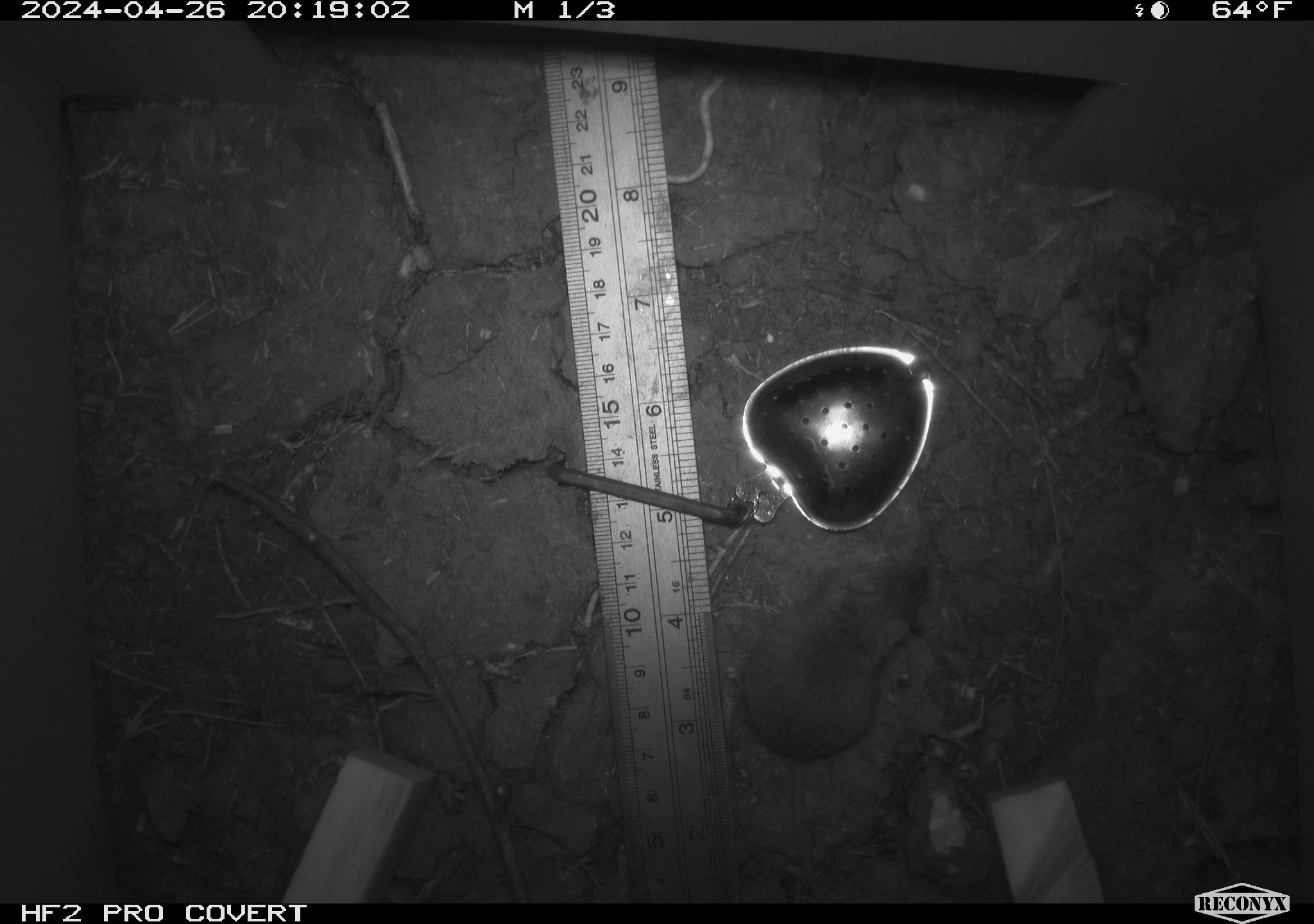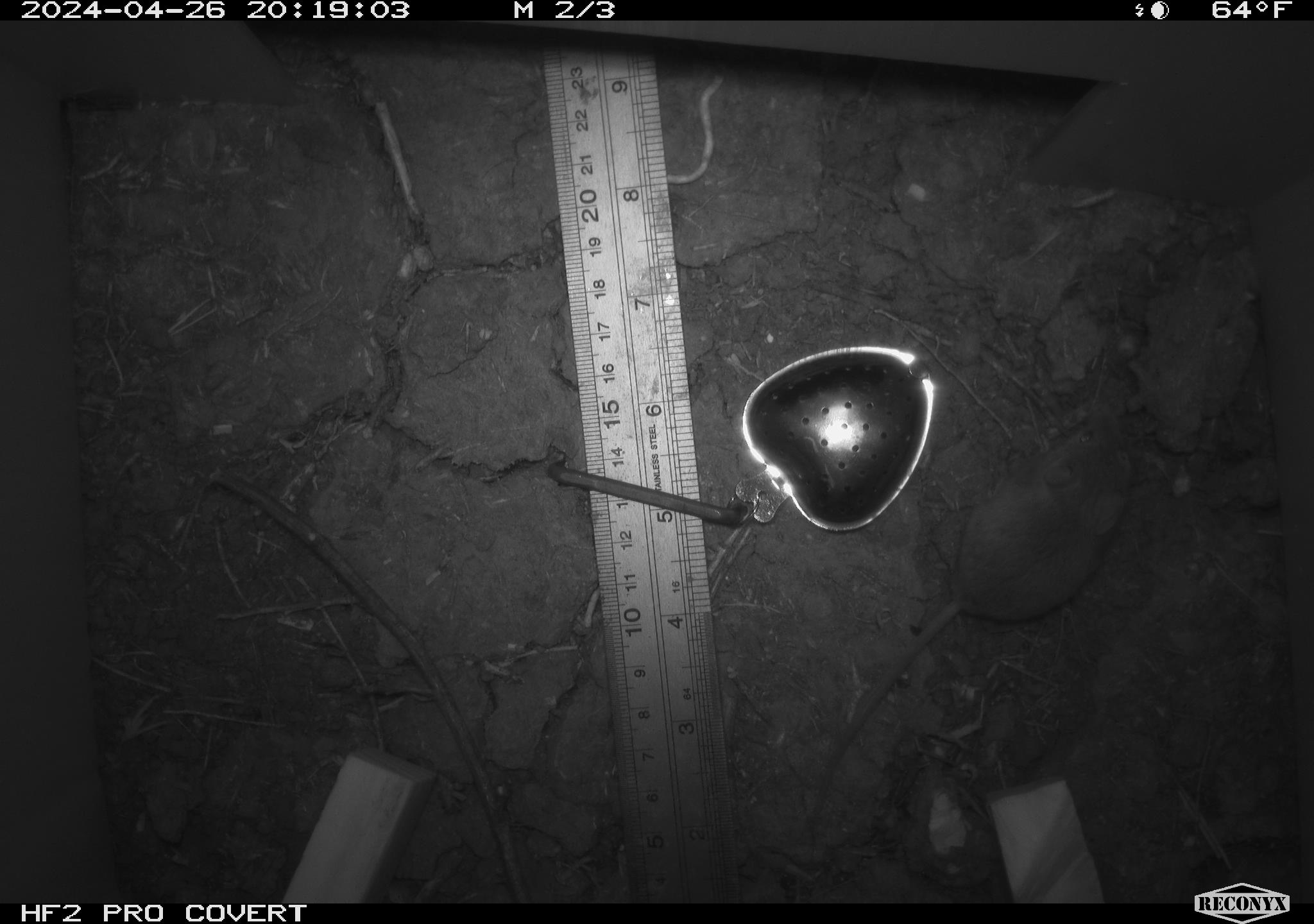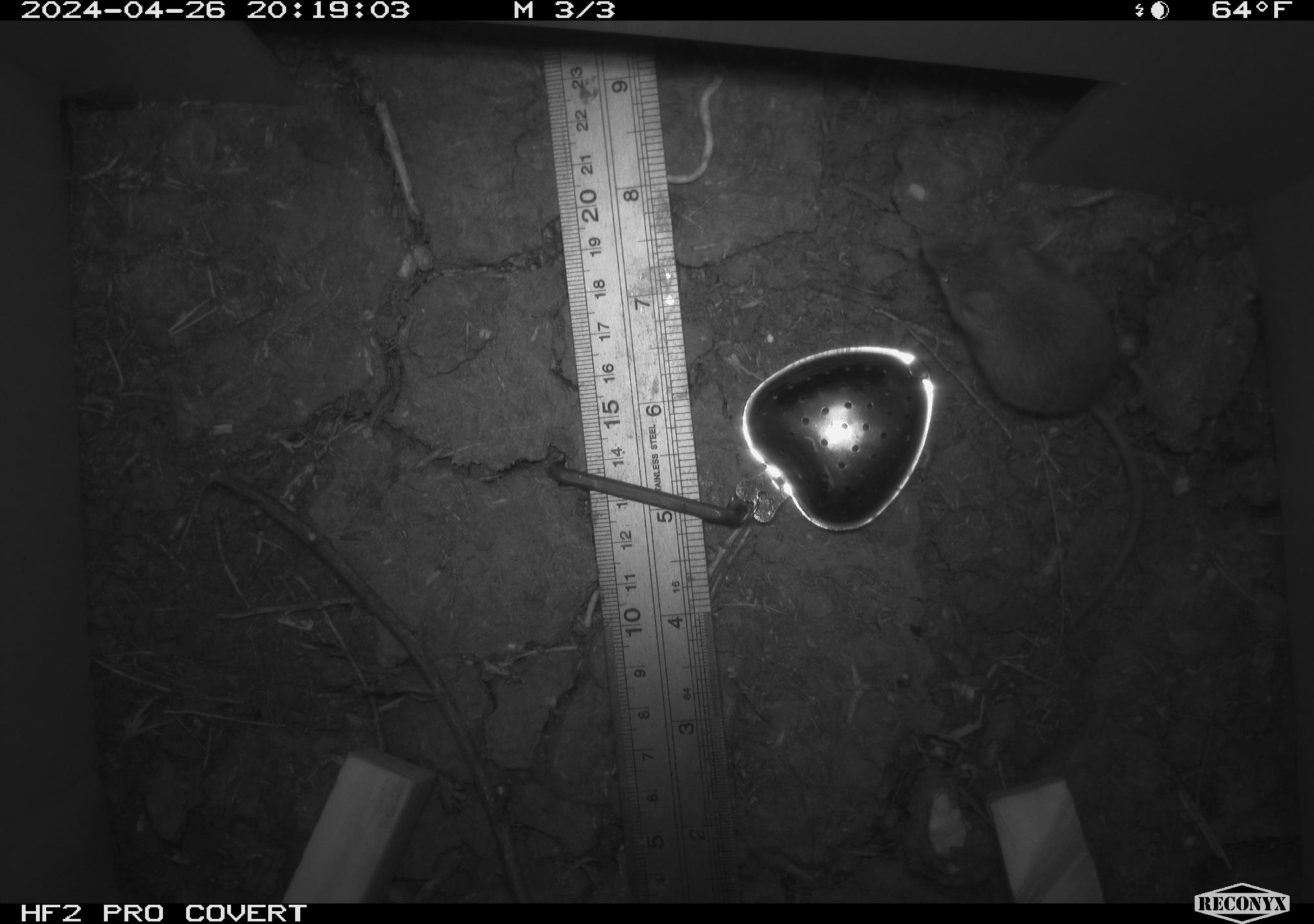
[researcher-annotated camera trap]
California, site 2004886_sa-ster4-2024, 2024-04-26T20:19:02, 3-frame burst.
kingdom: Animalia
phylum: Chordata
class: Mammalia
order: Rodentia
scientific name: Rodentia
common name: mouse species